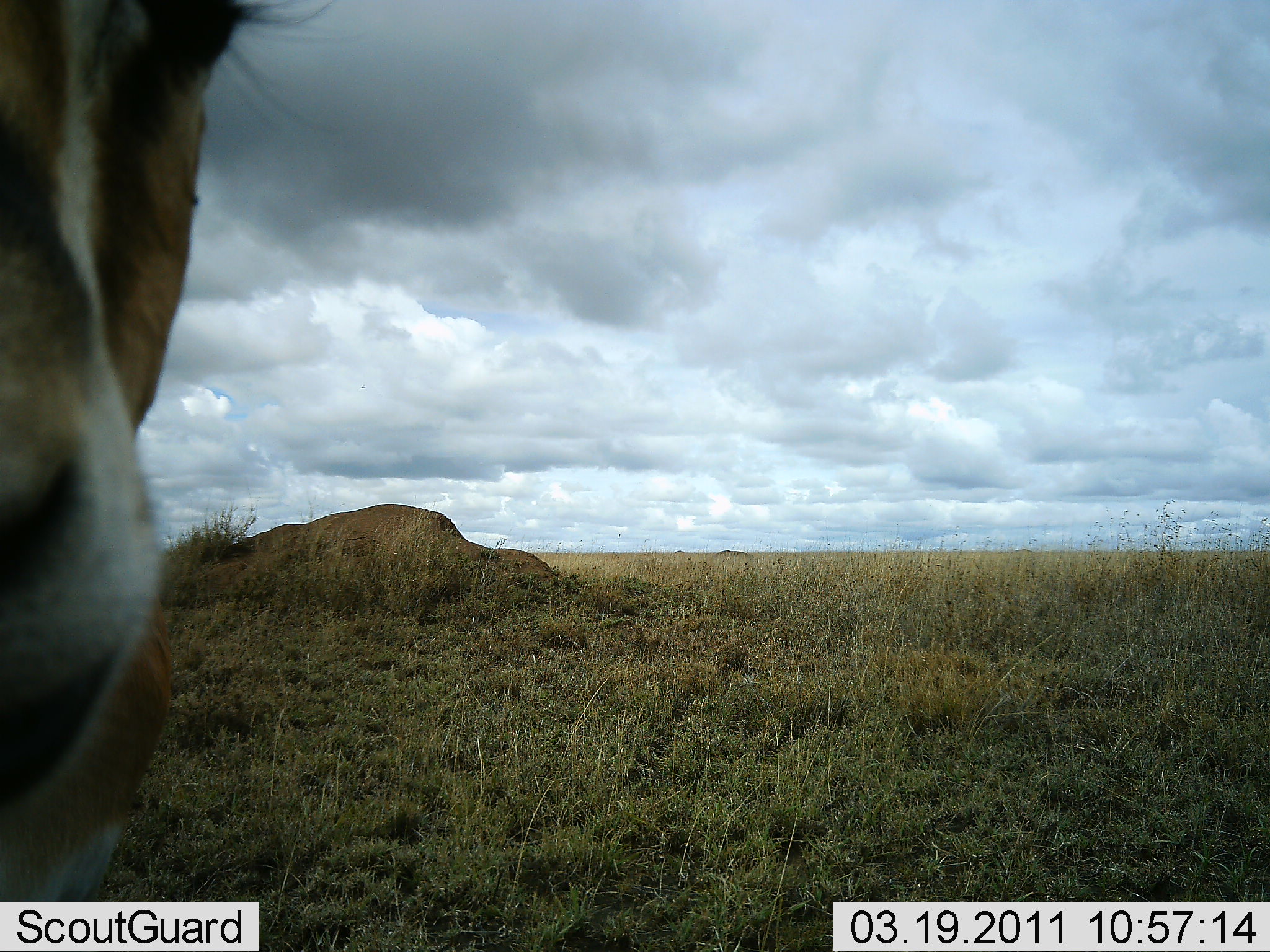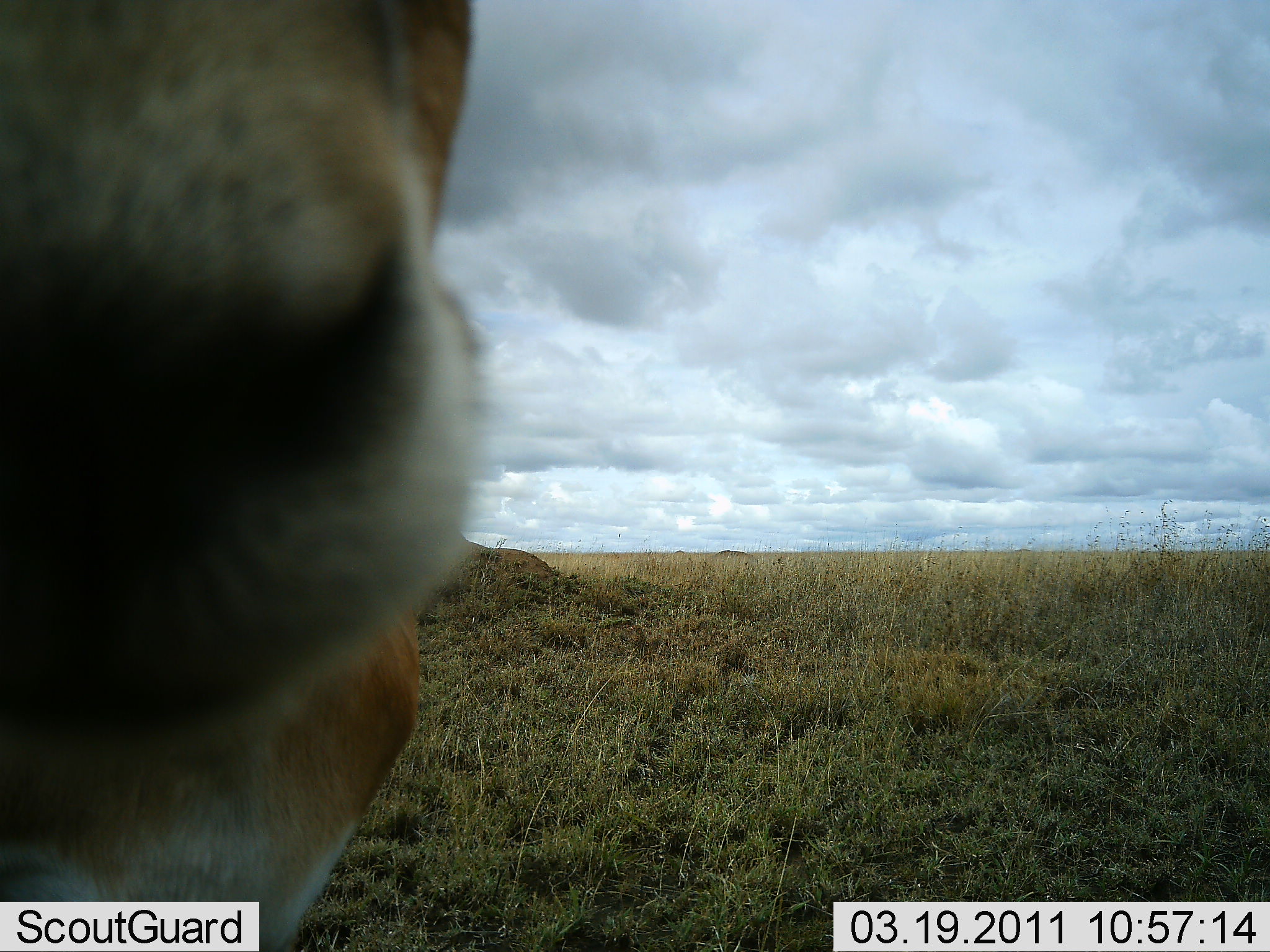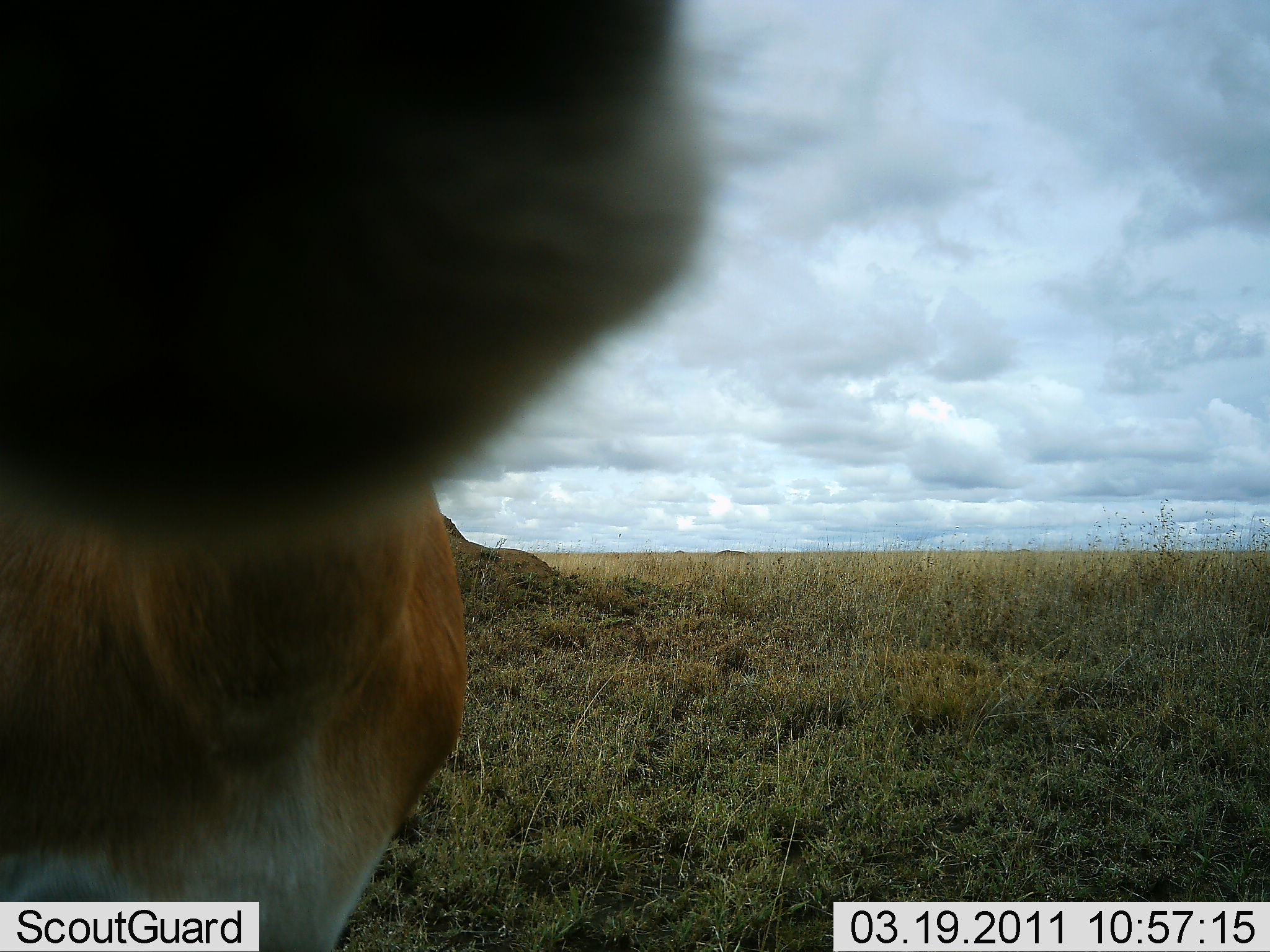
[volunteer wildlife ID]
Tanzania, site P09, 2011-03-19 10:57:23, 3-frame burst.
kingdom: Animalia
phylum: Chordata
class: Mammalia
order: Artiodactyla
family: Bovidae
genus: Eudorcas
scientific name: Eudorcas thomsonii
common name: thomson's gazelle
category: gazellethomsons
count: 1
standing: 78%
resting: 0%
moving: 0%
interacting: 22%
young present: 0%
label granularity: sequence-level